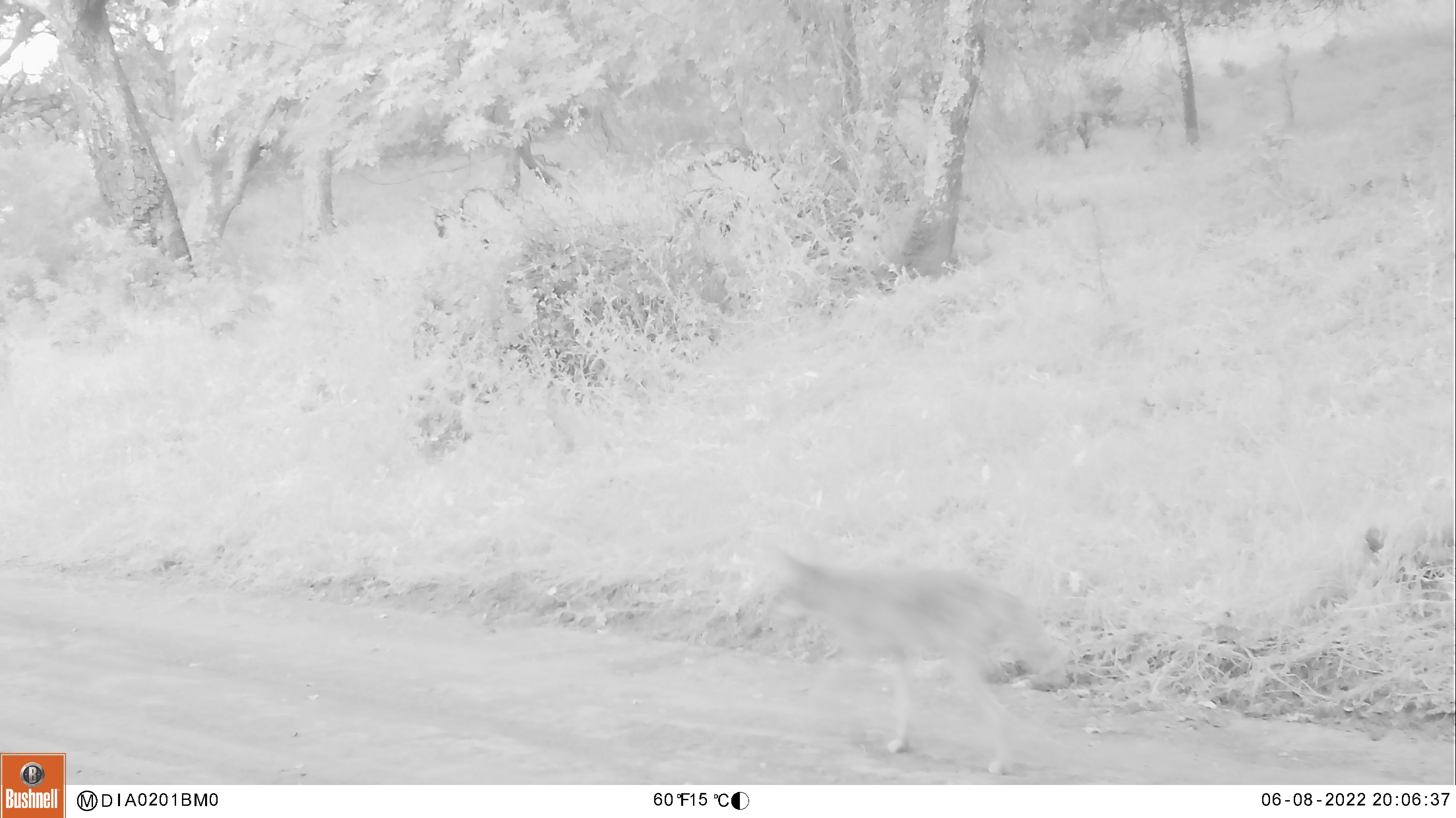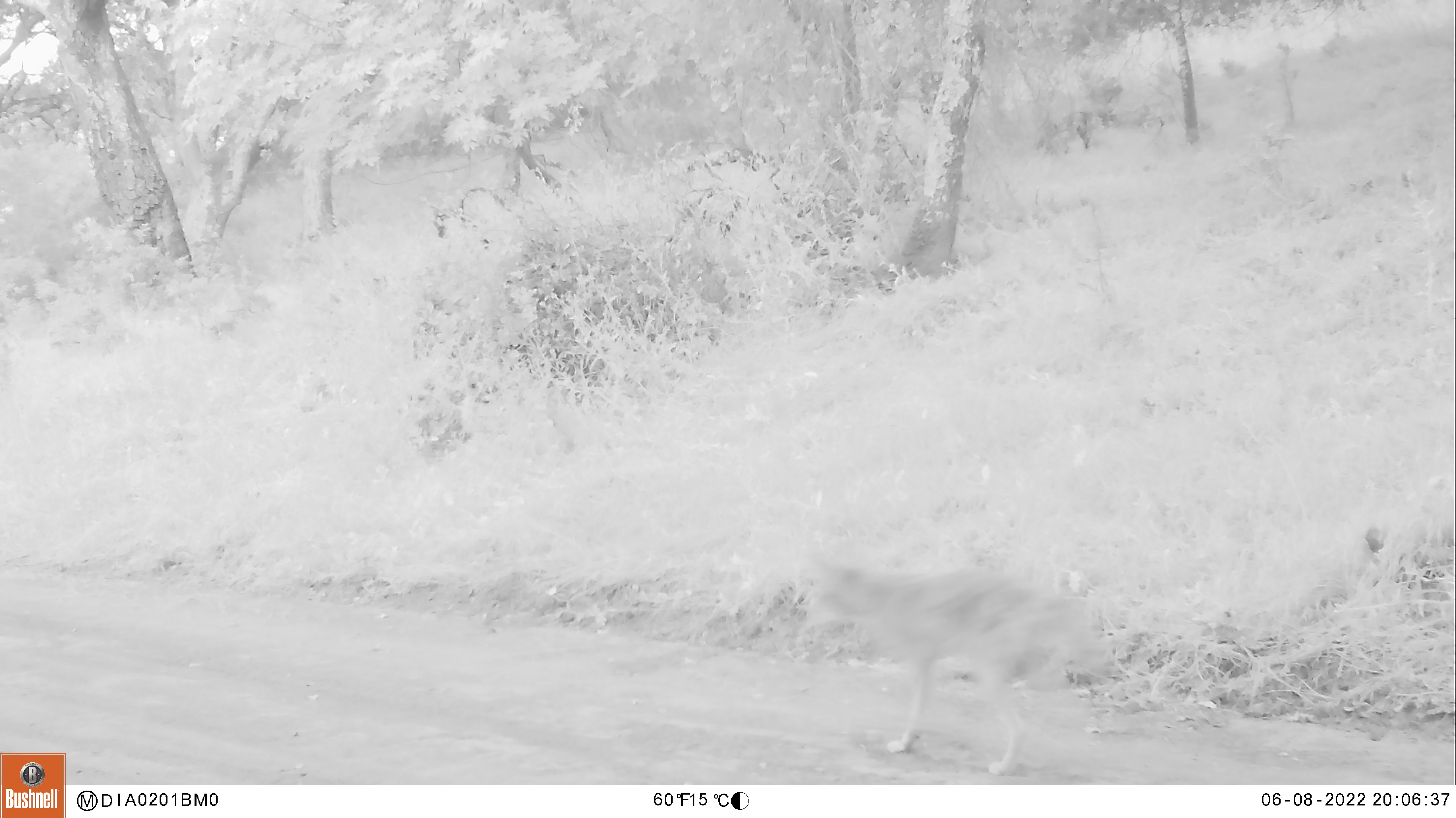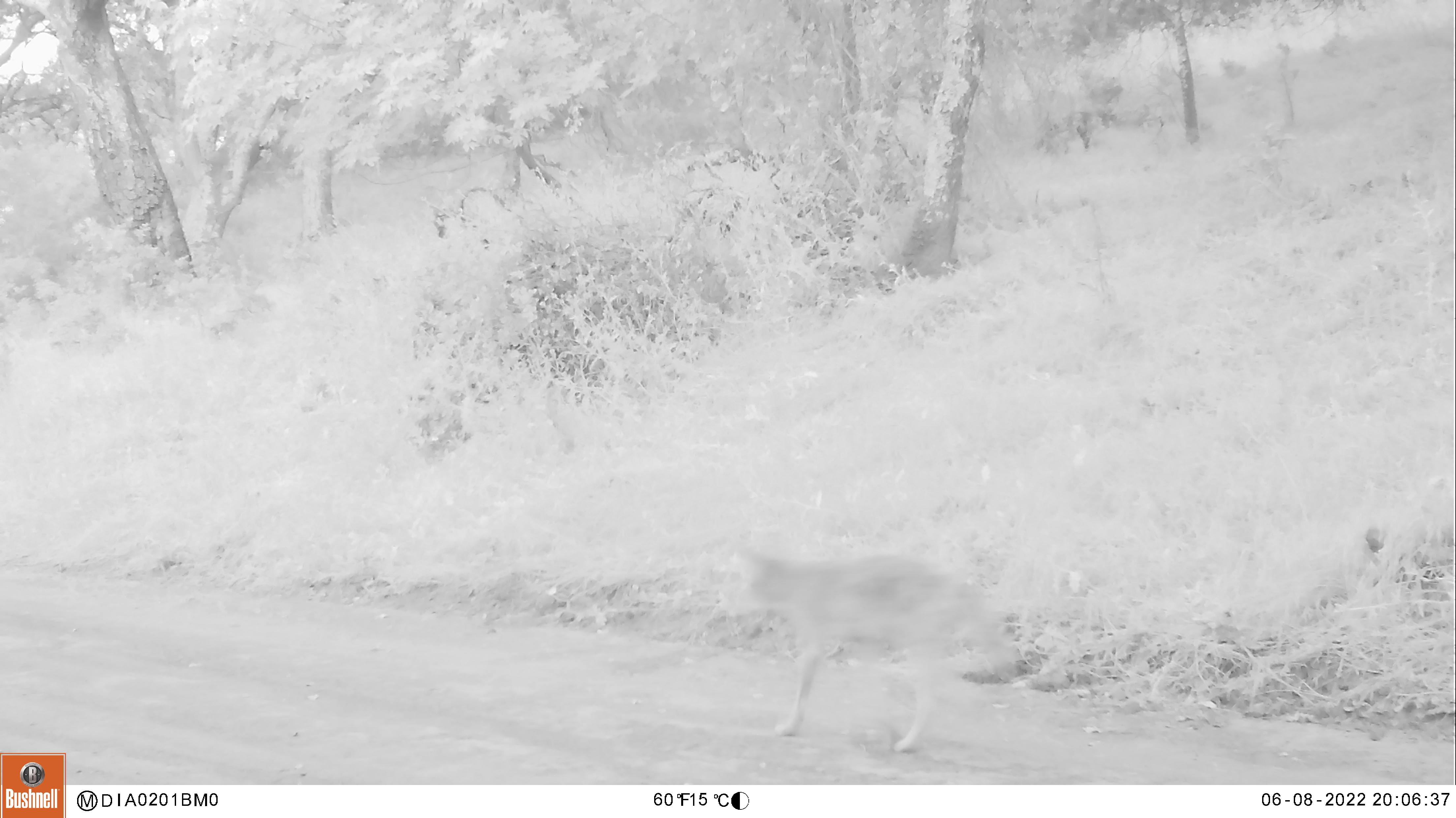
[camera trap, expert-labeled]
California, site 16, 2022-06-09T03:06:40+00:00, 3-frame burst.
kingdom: Animalia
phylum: Chordata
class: Mammalia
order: Carnivora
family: Canidae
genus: Canis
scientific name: Canis latrans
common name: coyote